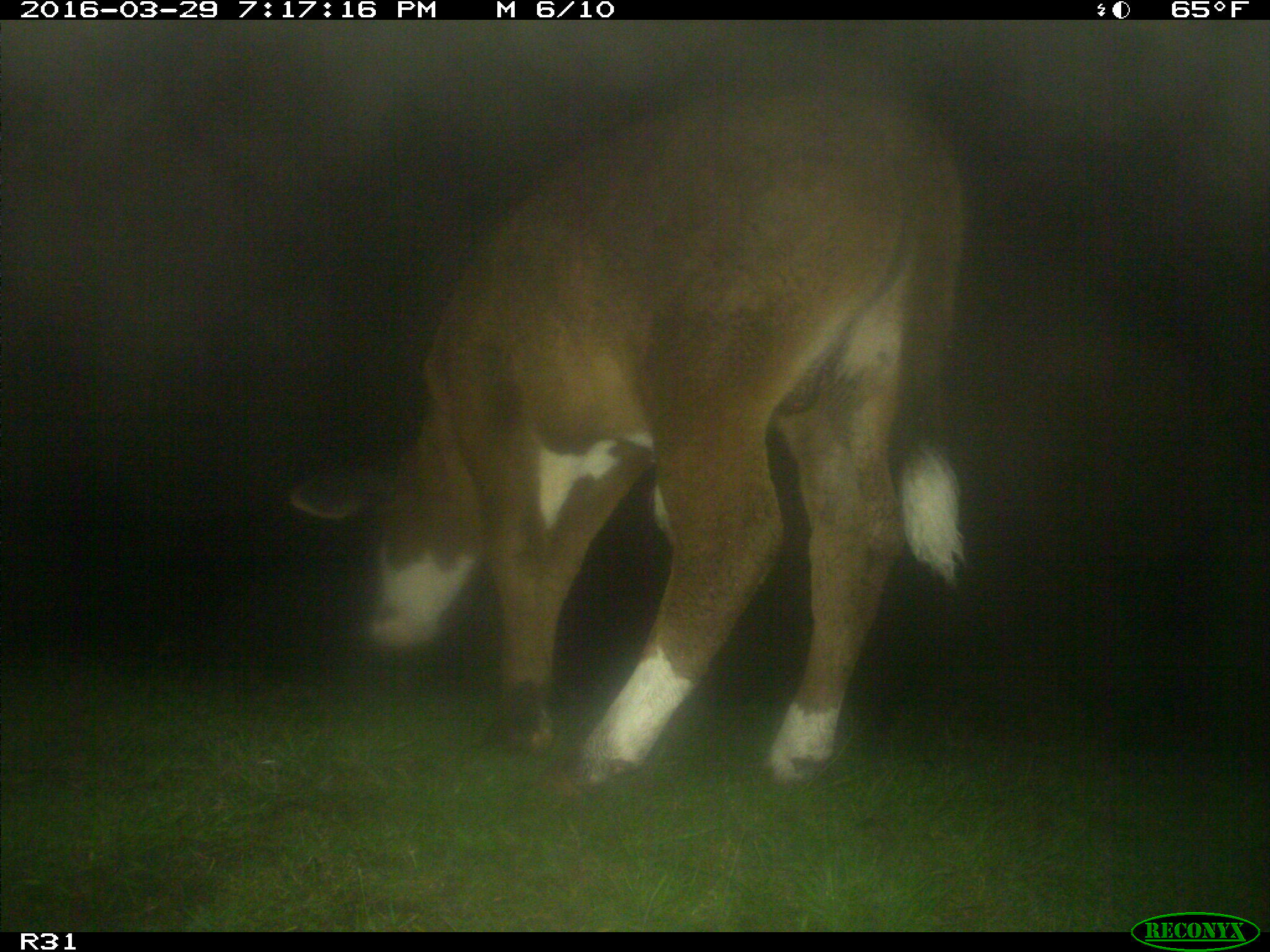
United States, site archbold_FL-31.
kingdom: Animalia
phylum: Chordata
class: Mammalia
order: Artiodactyla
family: Bovidae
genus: Bos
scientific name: Bos taurus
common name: domestic cow